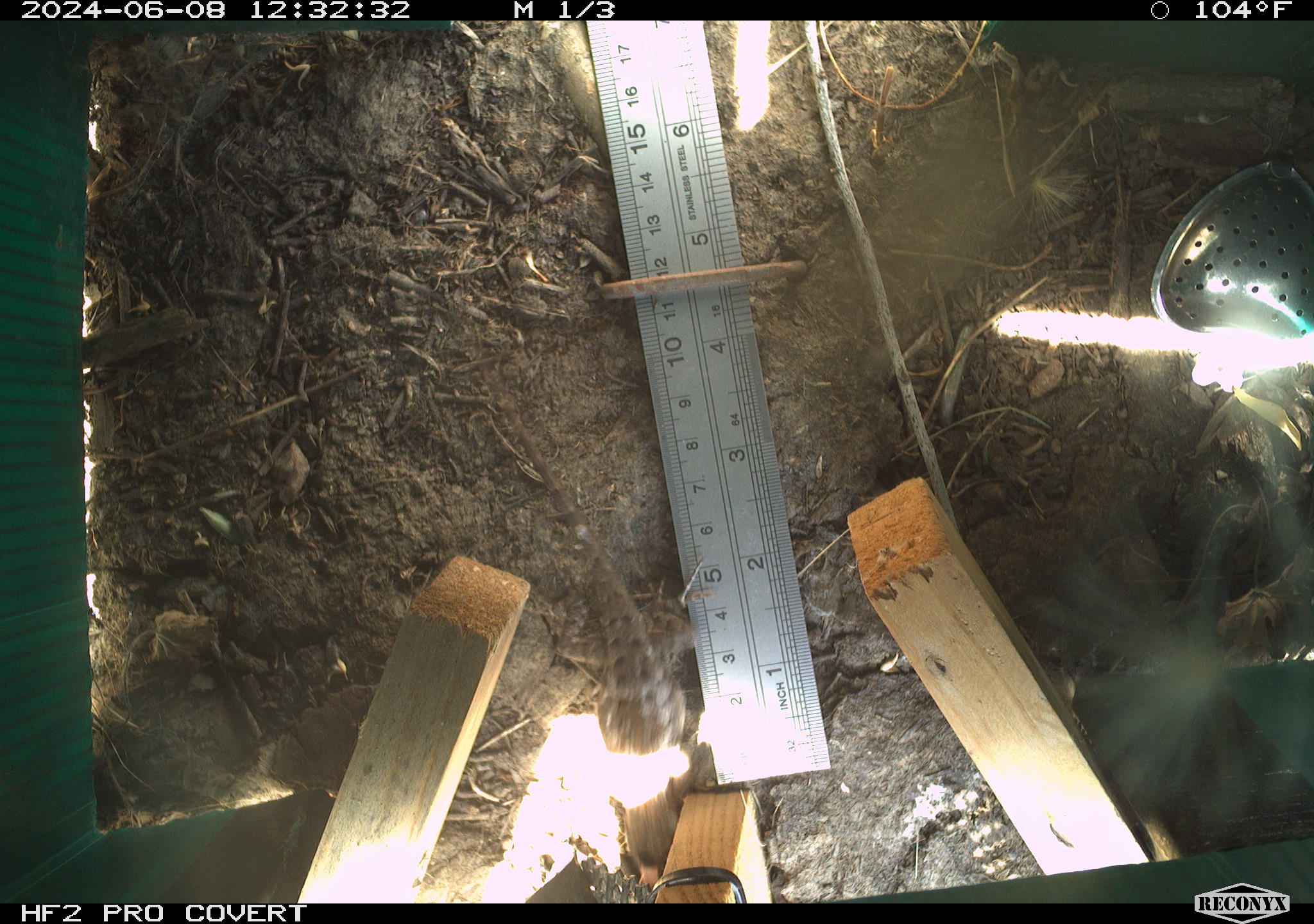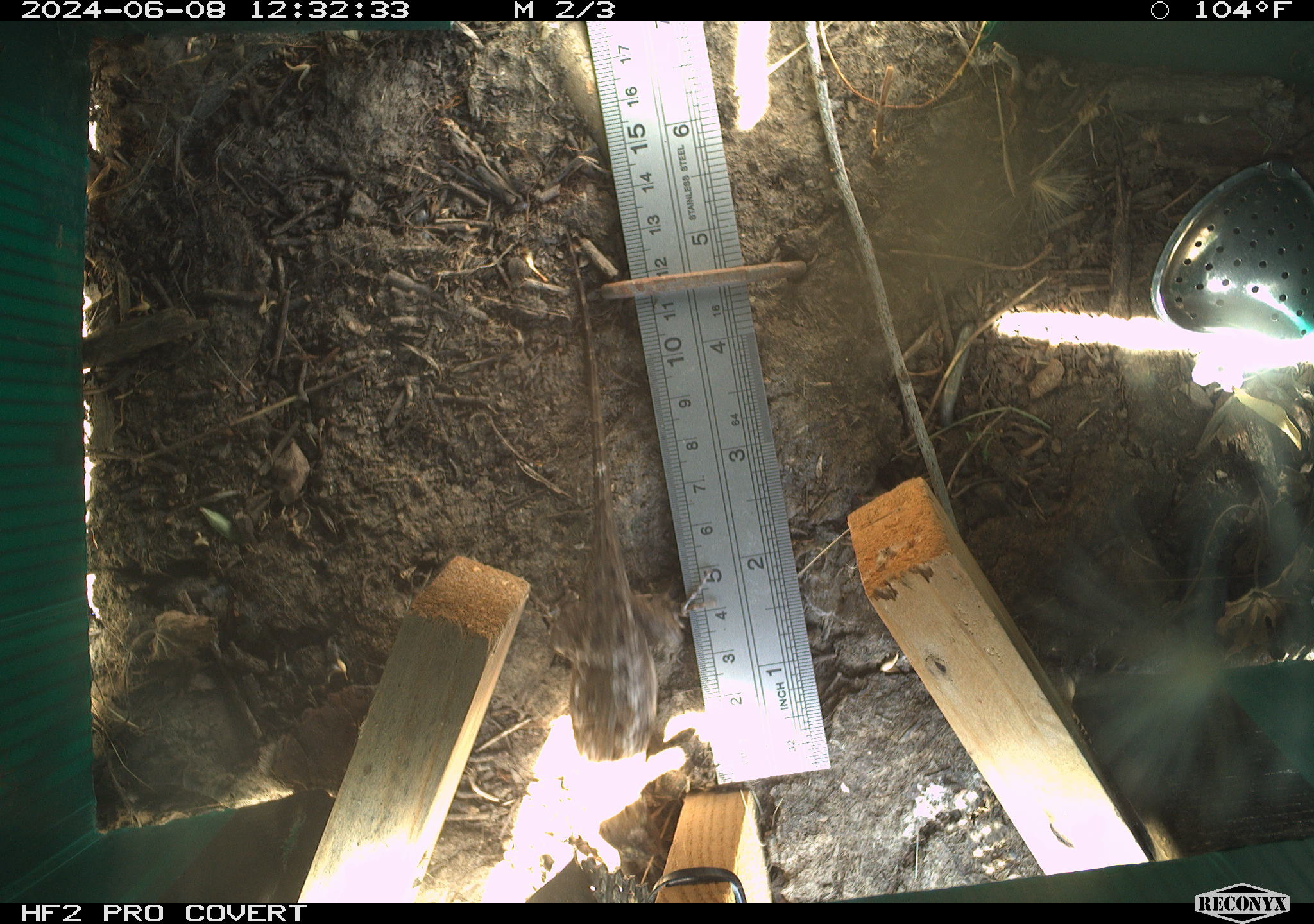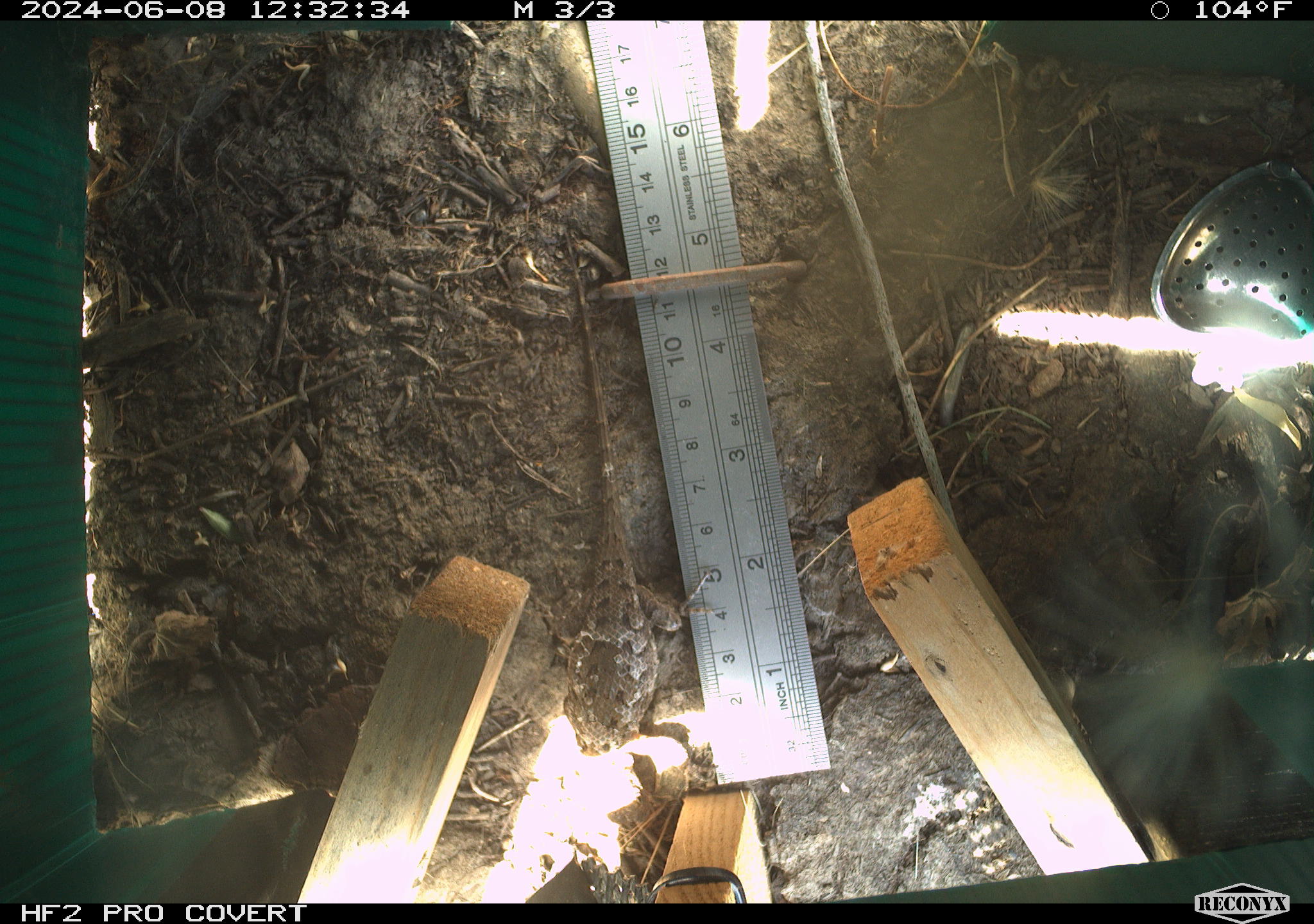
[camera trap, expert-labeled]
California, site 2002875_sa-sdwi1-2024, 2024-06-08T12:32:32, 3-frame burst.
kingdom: Animalia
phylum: Chordata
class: Reptilia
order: Squamata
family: Phrynosomatidae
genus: Sceloporus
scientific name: Sceloporus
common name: spiny lizards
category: sceloporus species